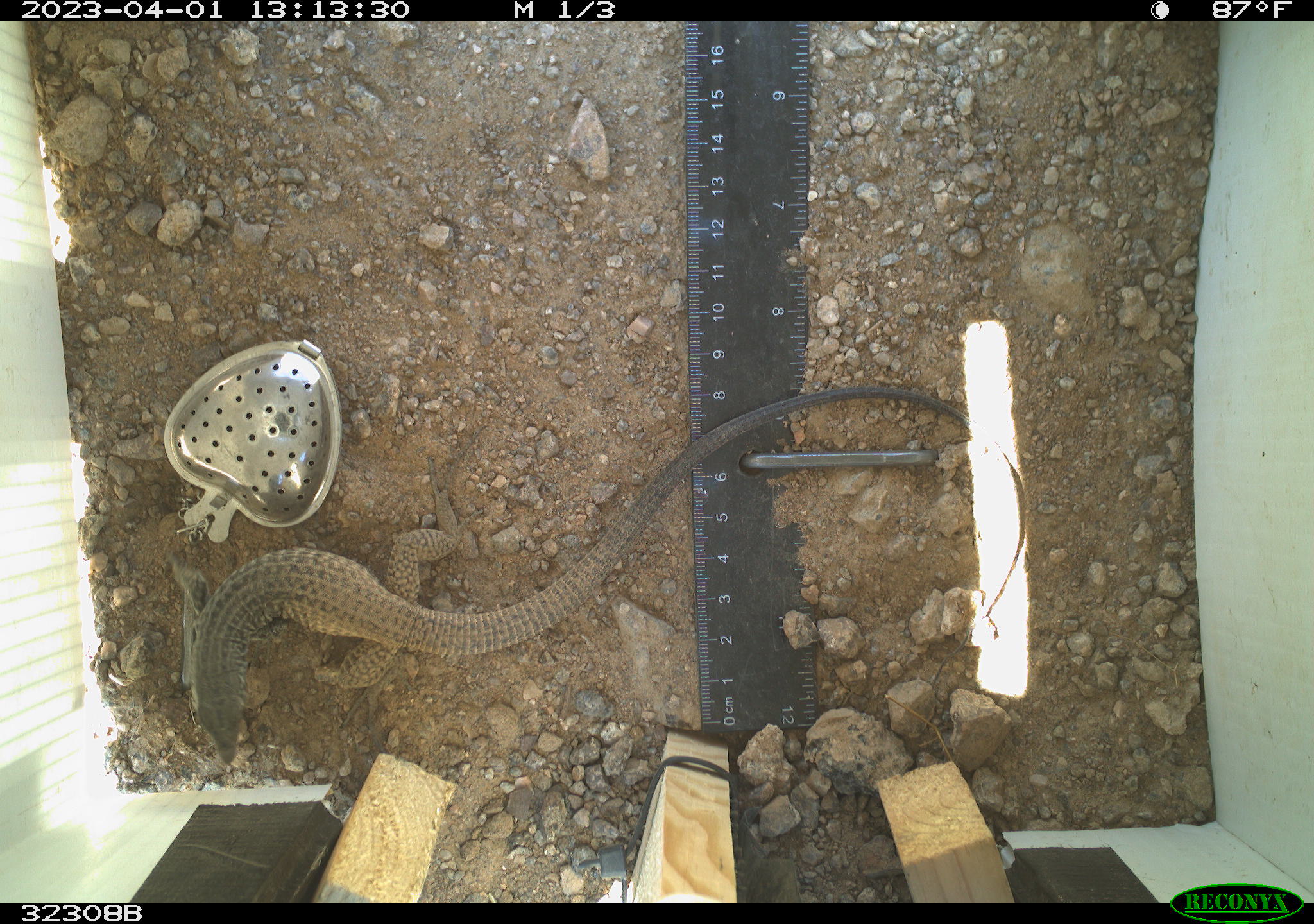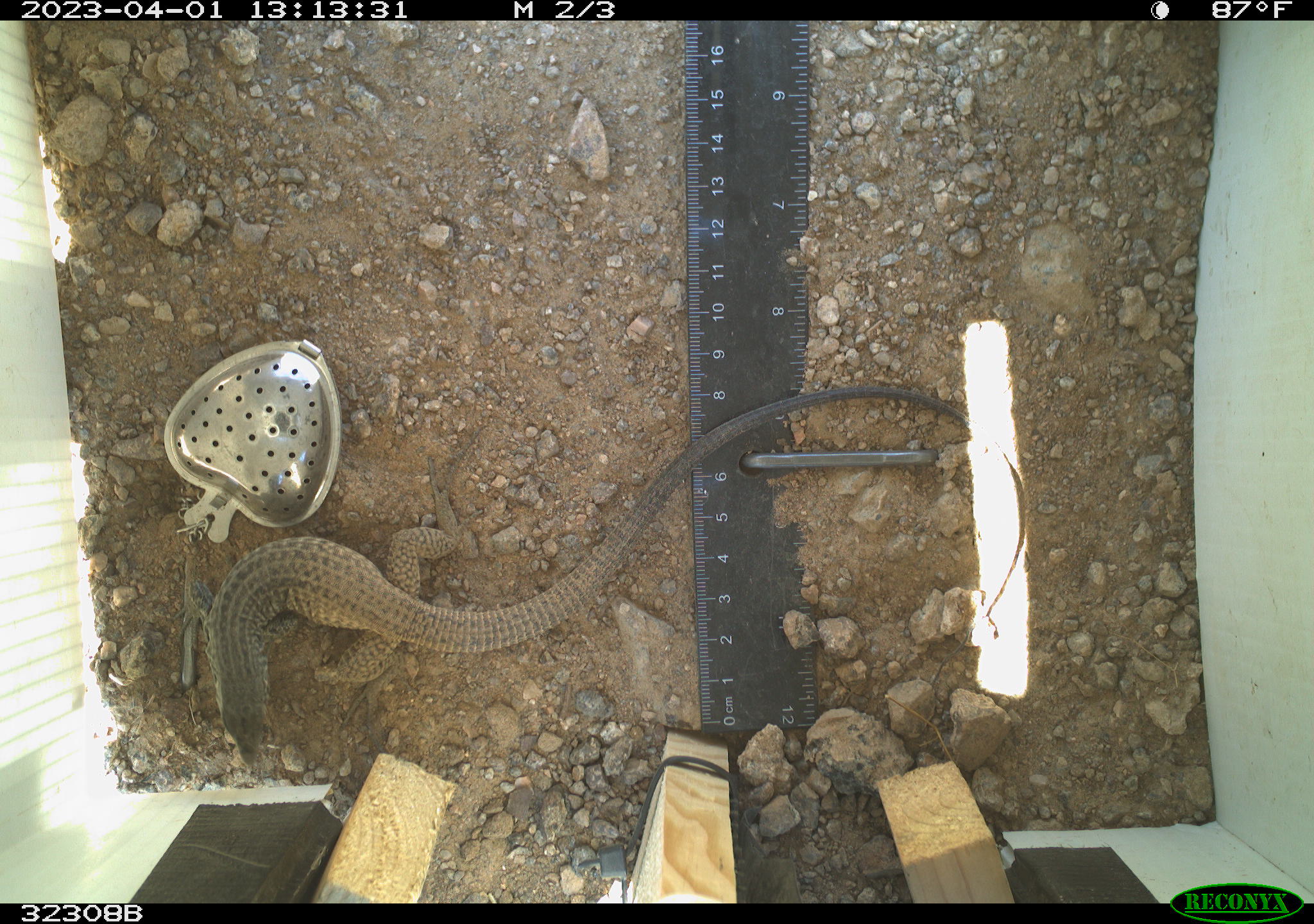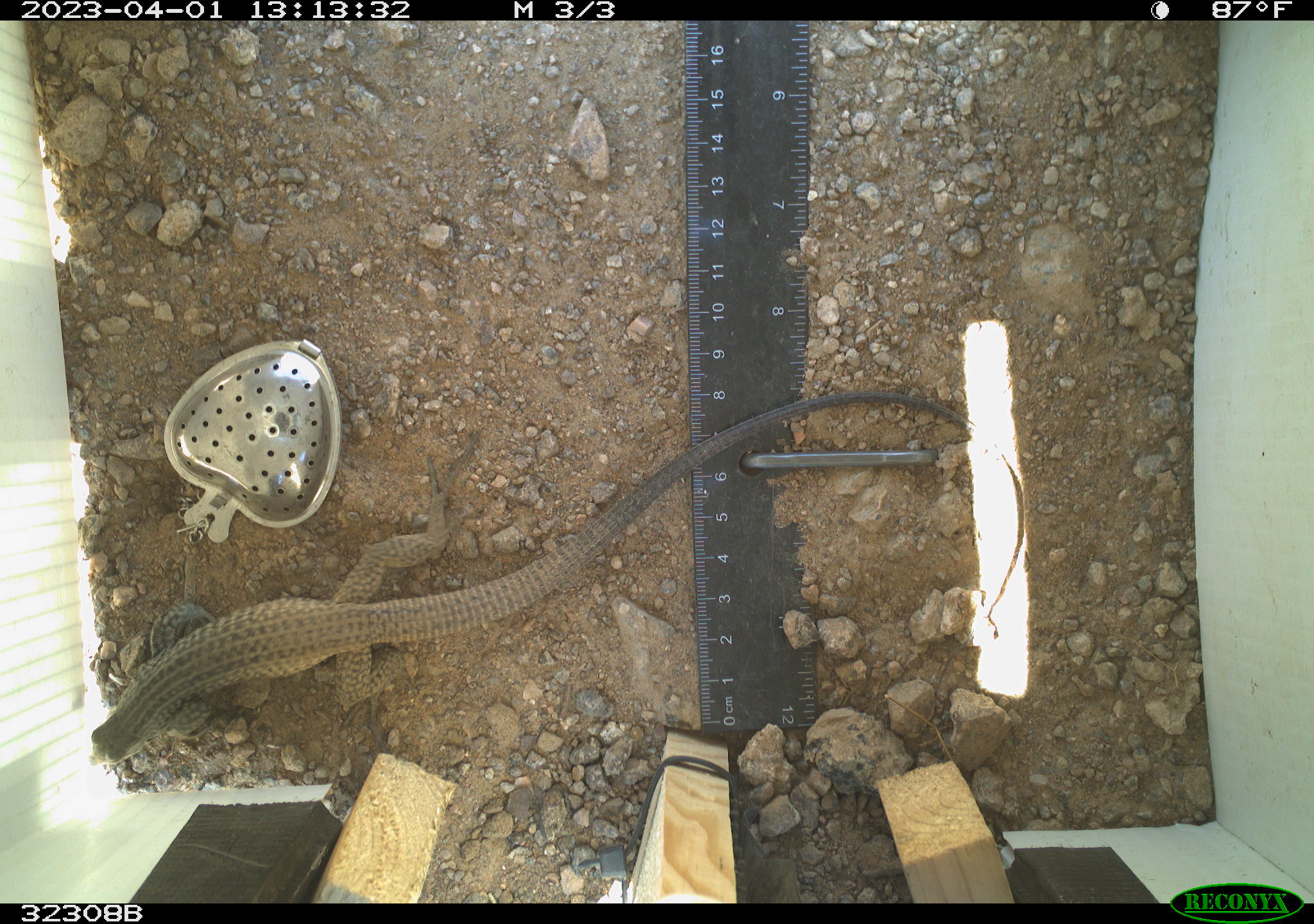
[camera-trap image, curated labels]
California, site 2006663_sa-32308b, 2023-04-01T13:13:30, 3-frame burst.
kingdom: Animalia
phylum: Chordata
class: Reptilia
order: Squamata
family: Teiidae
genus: Aspidoscelis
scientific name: Aspidoscelis tigris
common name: western whiptail